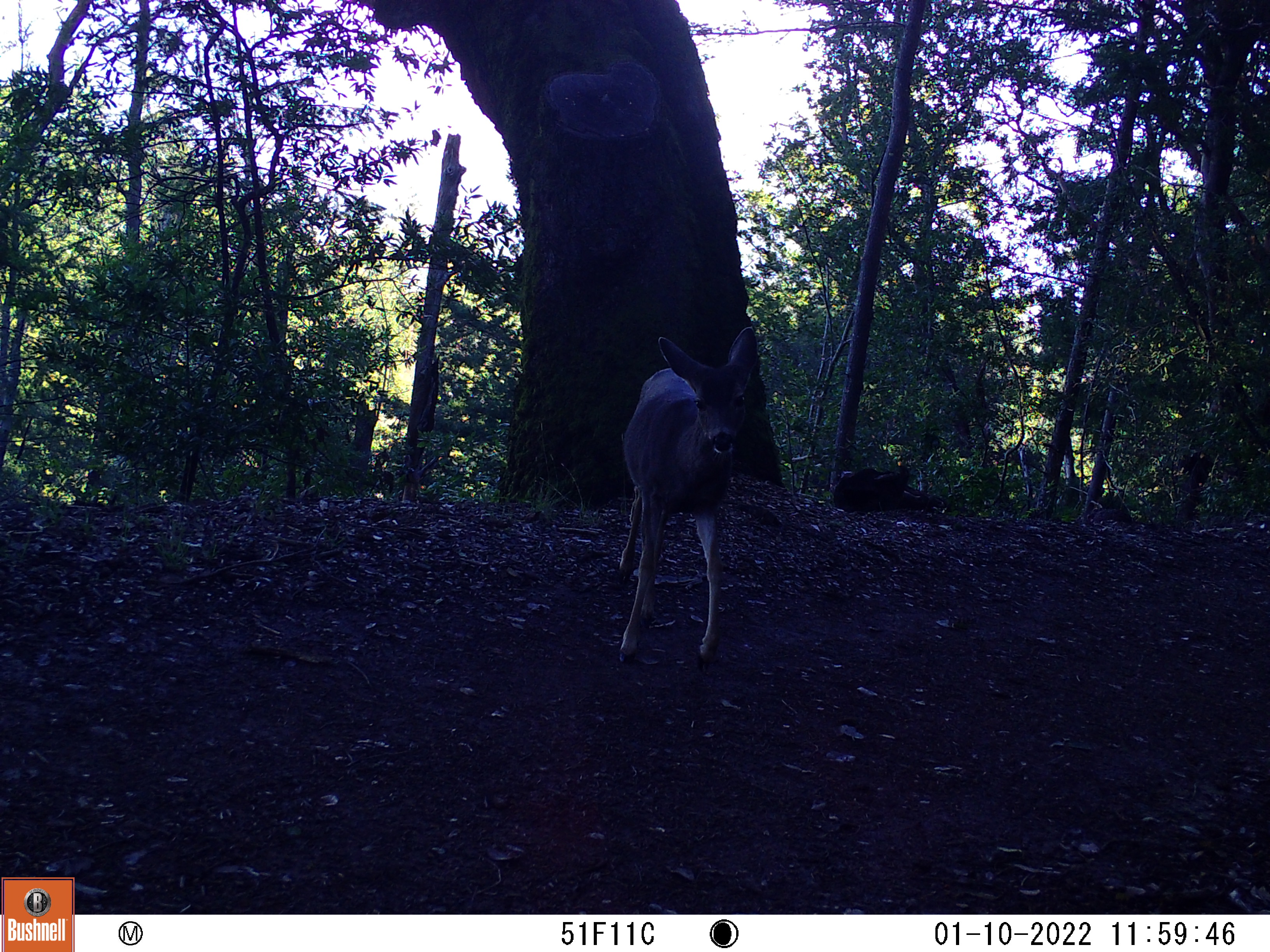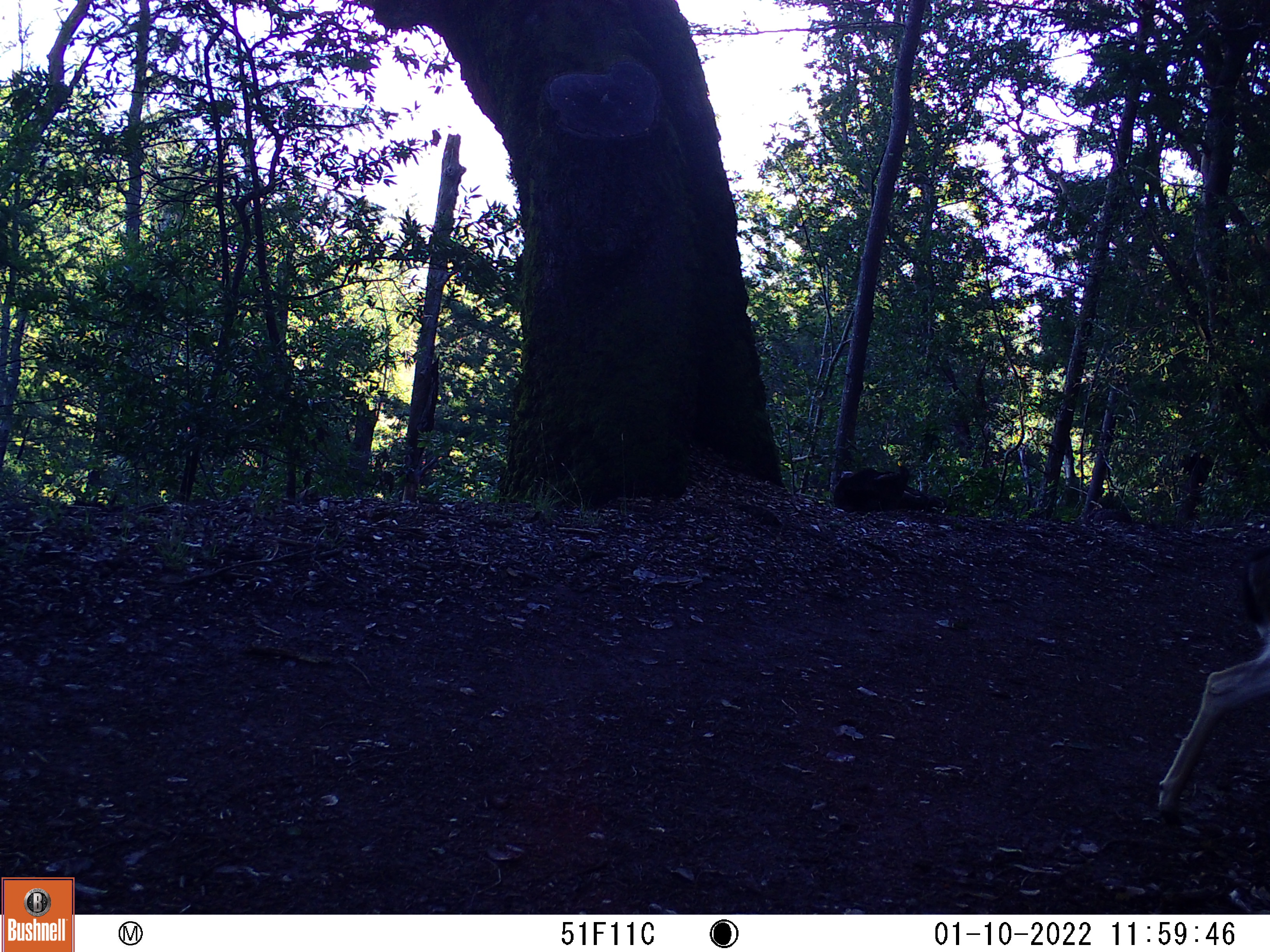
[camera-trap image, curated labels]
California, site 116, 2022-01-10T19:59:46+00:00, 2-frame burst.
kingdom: Animalia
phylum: Chordata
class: Mammalia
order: Artiodactyla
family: Cervidae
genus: Odocoileus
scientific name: Odocoileus hemionus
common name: mule deer